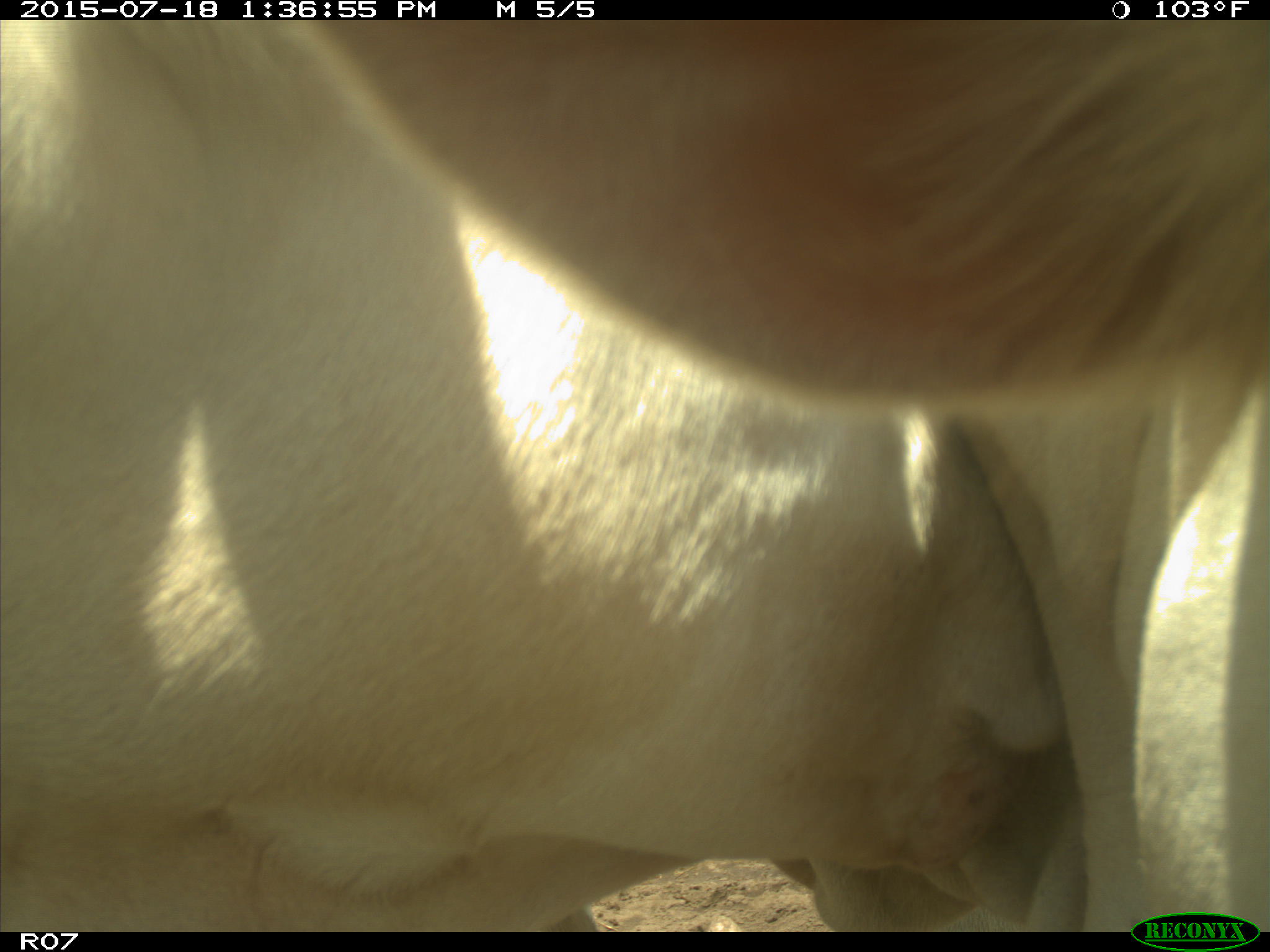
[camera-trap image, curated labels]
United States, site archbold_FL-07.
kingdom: Animalia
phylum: Chordata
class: Mammalia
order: Artiodactyla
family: Bovidae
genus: Bos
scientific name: Bos taurus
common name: domestic cow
Bos taurus (domestic cow).